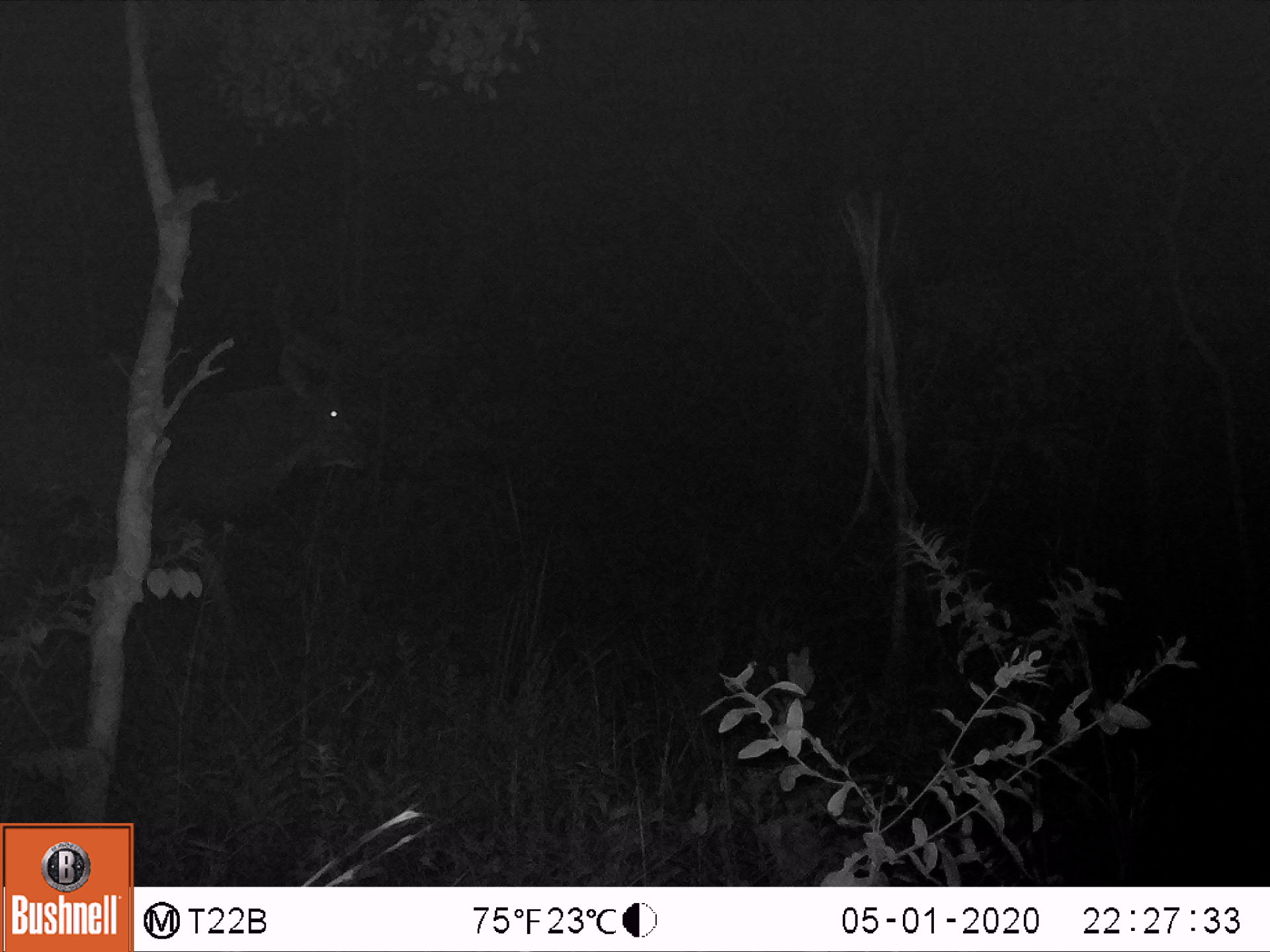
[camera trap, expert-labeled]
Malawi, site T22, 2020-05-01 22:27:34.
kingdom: Animalia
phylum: Chordata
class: Mammalia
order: Artiodactyla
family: Bovidae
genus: Tragelaphus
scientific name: Tragelaphus strepsiceros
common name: greater kudu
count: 1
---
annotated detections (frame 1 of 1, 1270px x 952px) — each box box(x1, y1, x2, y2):
greater kudu: box(7, 264, 374, 646)